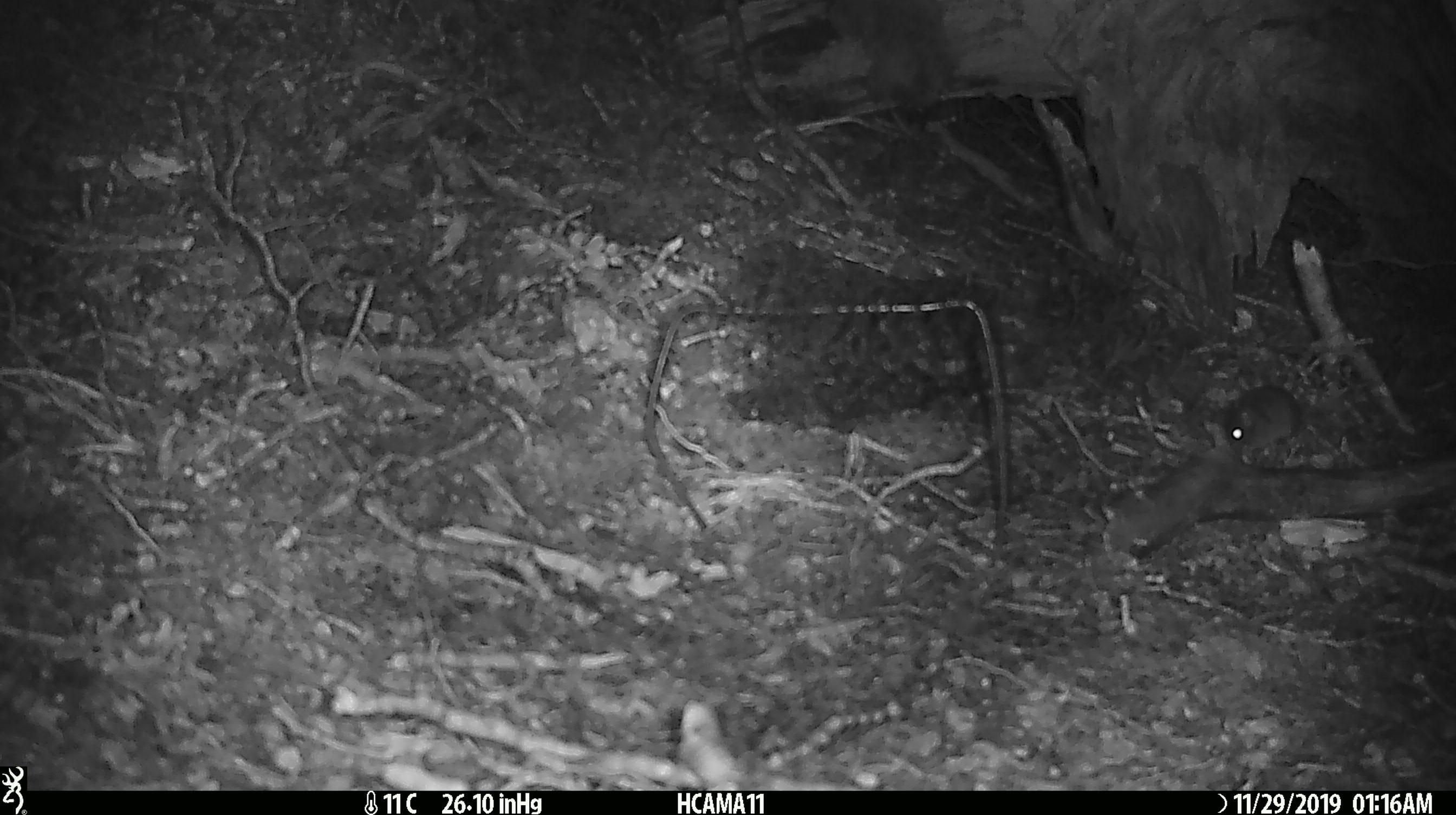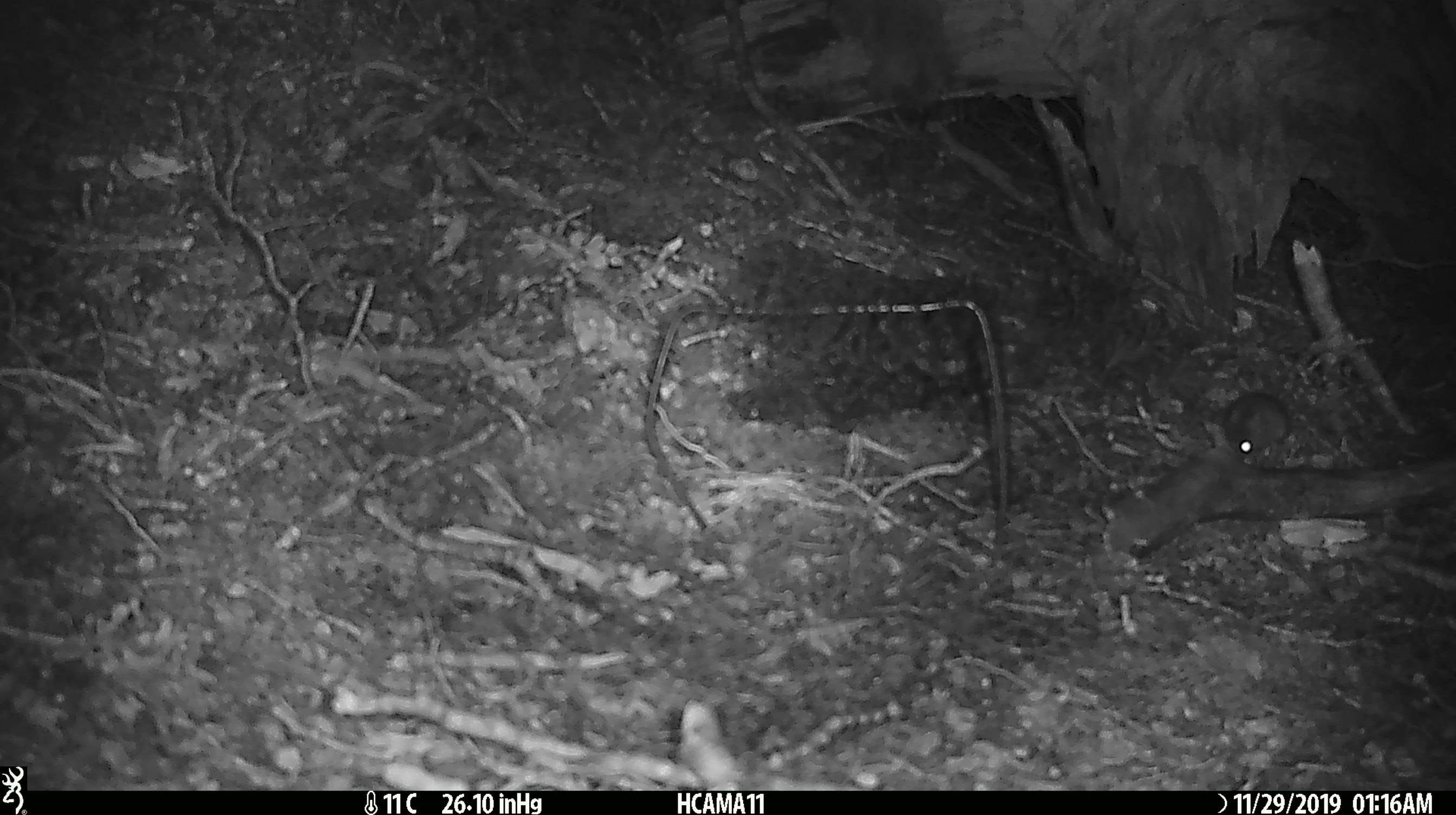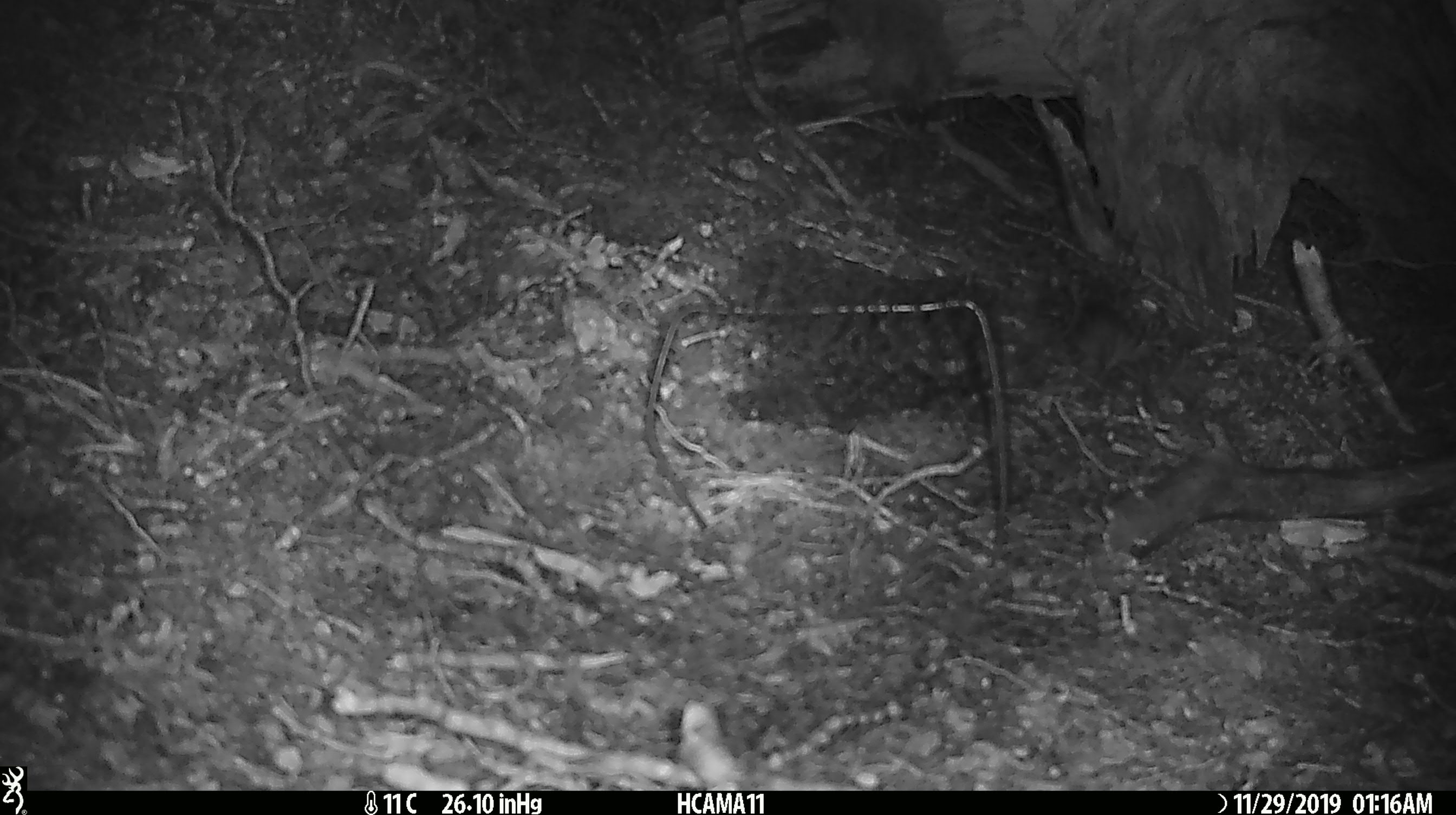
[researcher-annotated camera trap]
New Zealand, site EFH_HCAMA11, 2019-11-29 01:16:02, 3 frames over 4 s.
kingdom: Animalia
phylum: Chordata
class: Mammalia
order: Rodentia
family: Muridae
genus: Mus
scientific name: Mus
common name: mouse